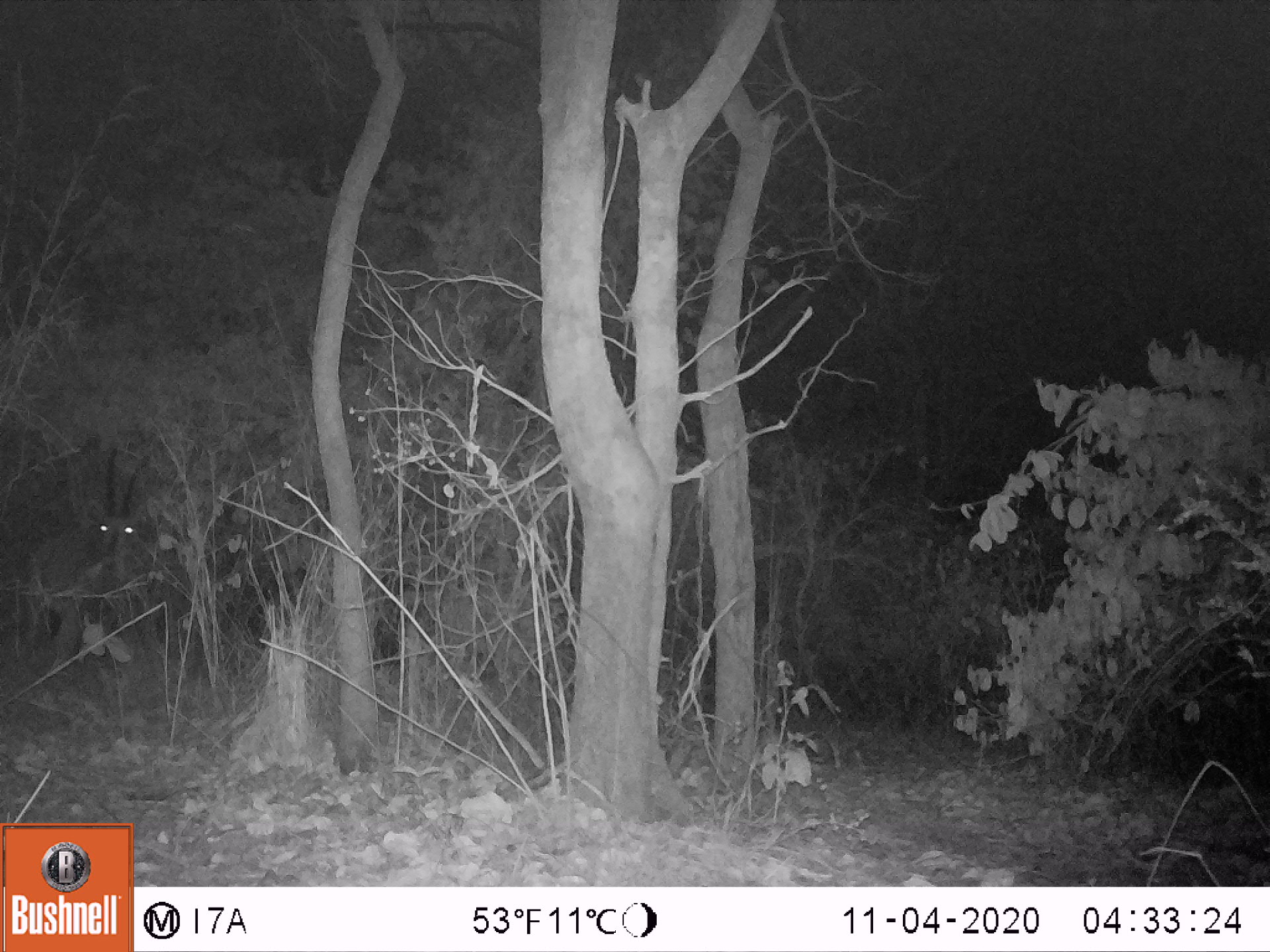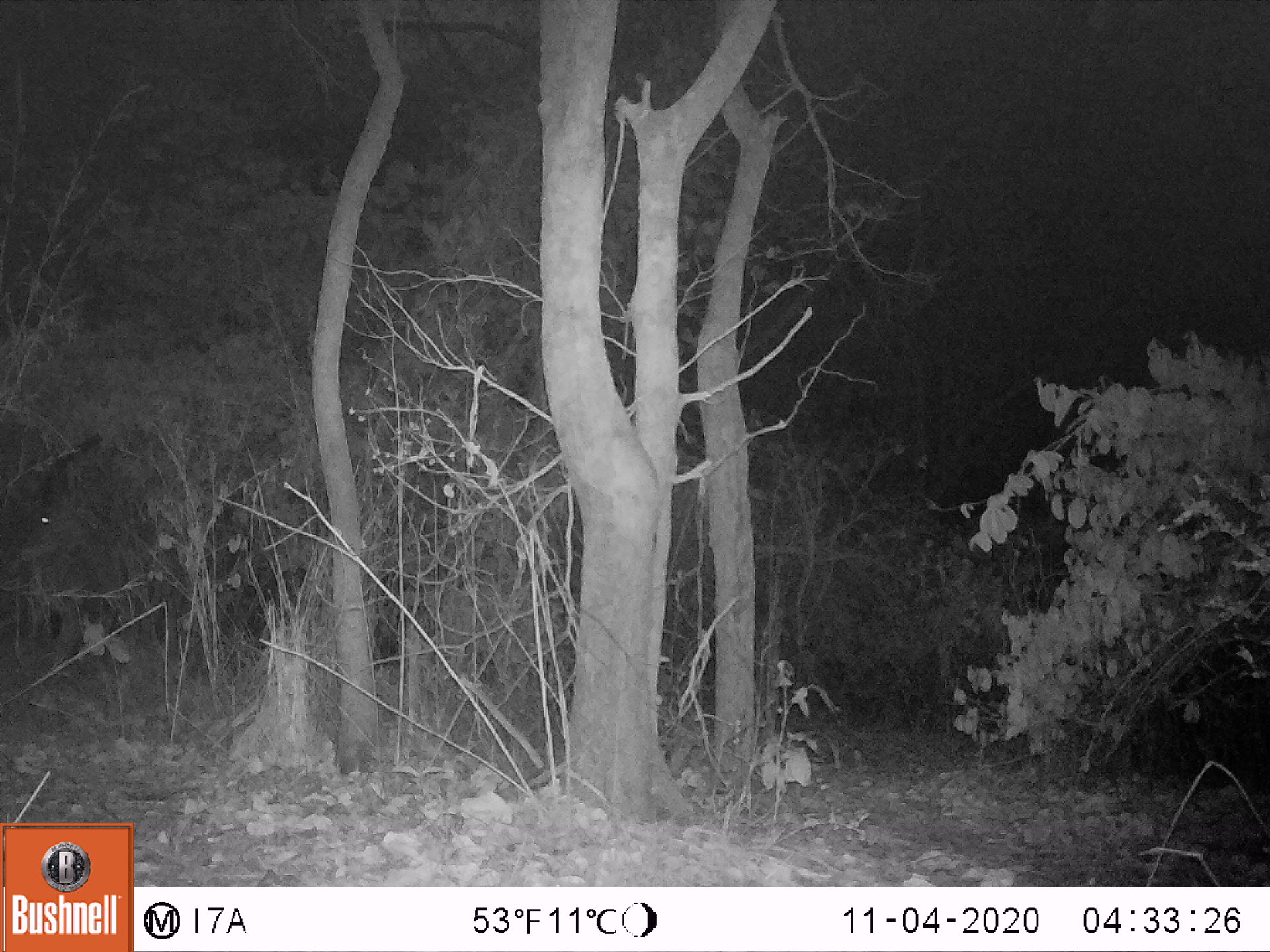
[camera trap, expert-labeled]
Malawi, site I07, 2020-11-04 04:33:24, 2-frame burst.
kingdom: Animalia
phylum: Chordata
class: Mammalia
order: Artiodactyla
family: Bovidae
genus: Hippotragus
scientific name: Hippotragus niger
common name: sable antelope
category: sable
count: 1